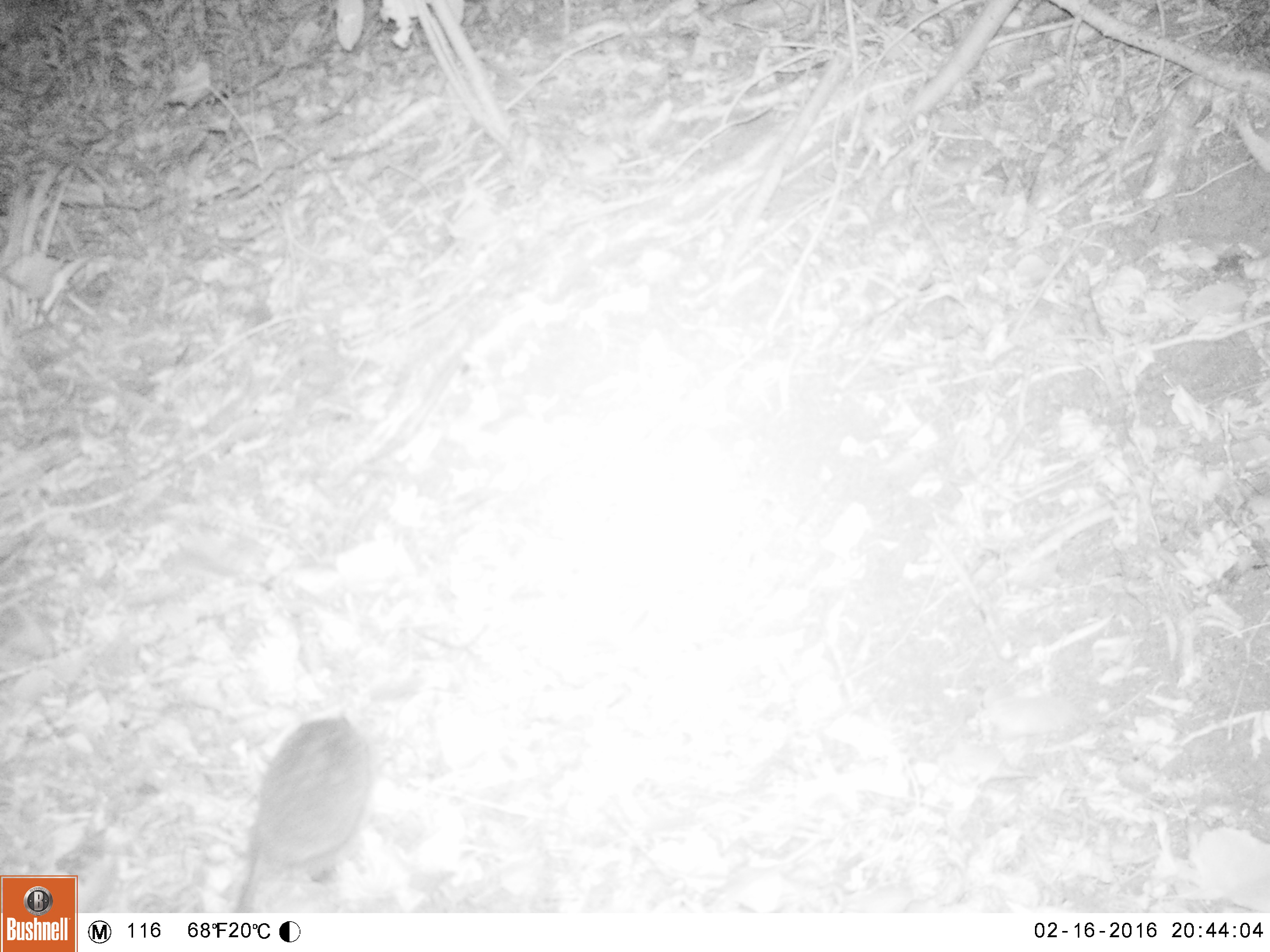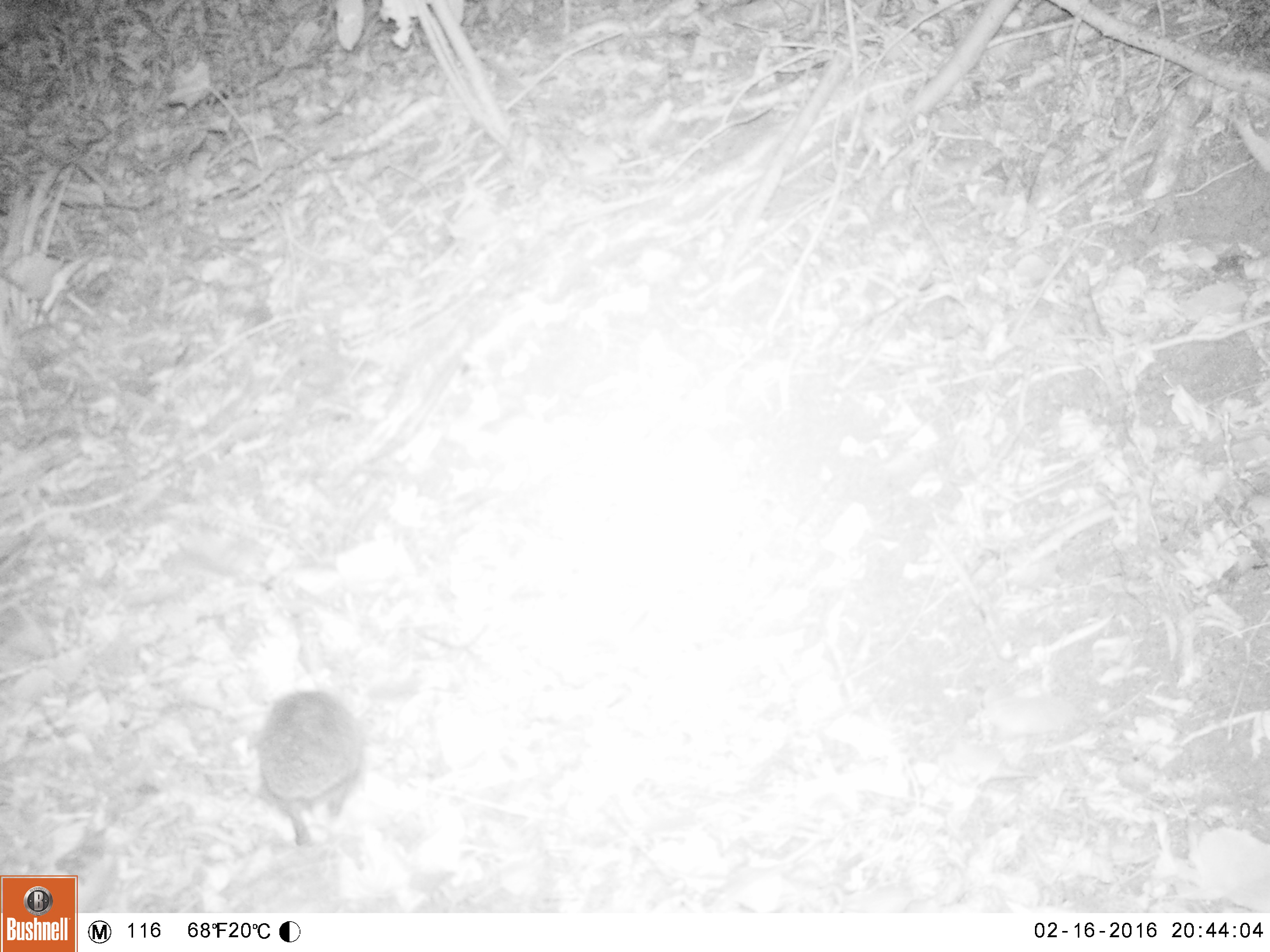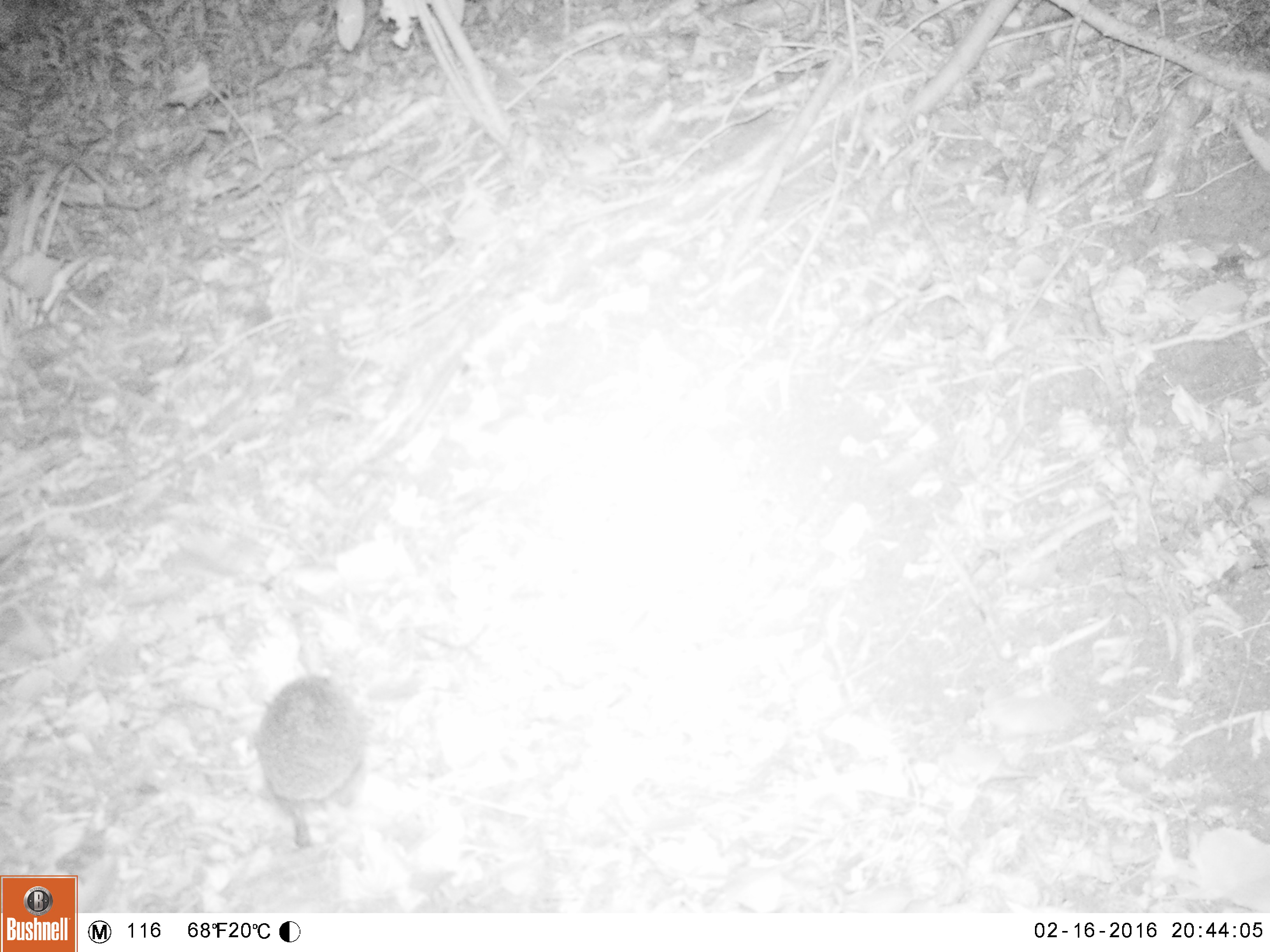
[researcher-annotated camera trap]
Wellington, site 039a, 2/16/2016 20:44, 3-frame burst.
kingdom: Animalia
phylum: Chordata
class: Mammalia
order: Eulipotyphla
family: Erinaceidae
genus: Erinaceus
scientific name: Erinaceus europaeus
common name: hedgehog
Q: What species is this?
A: Hedgehog (Erinaceus europaeus).